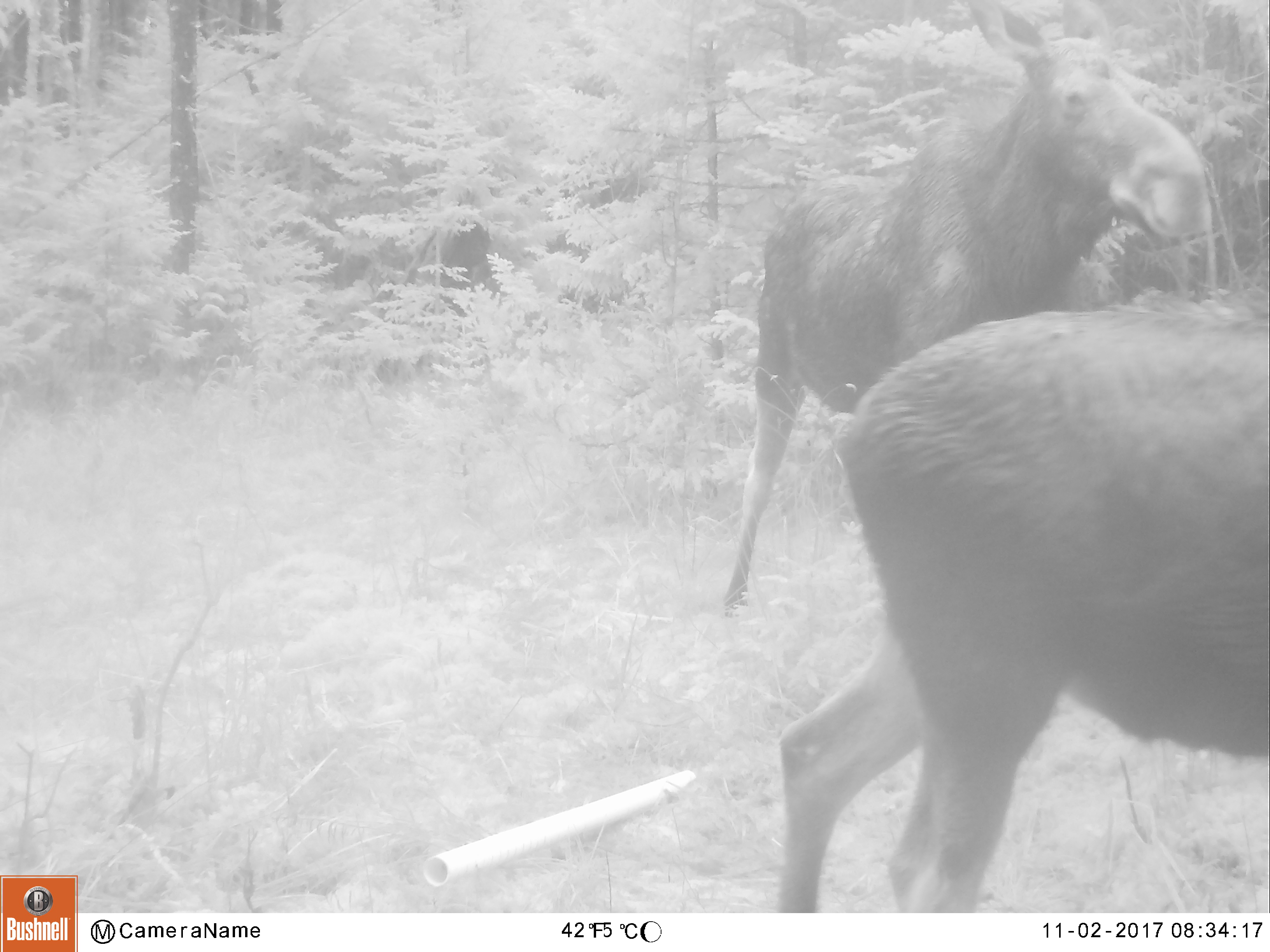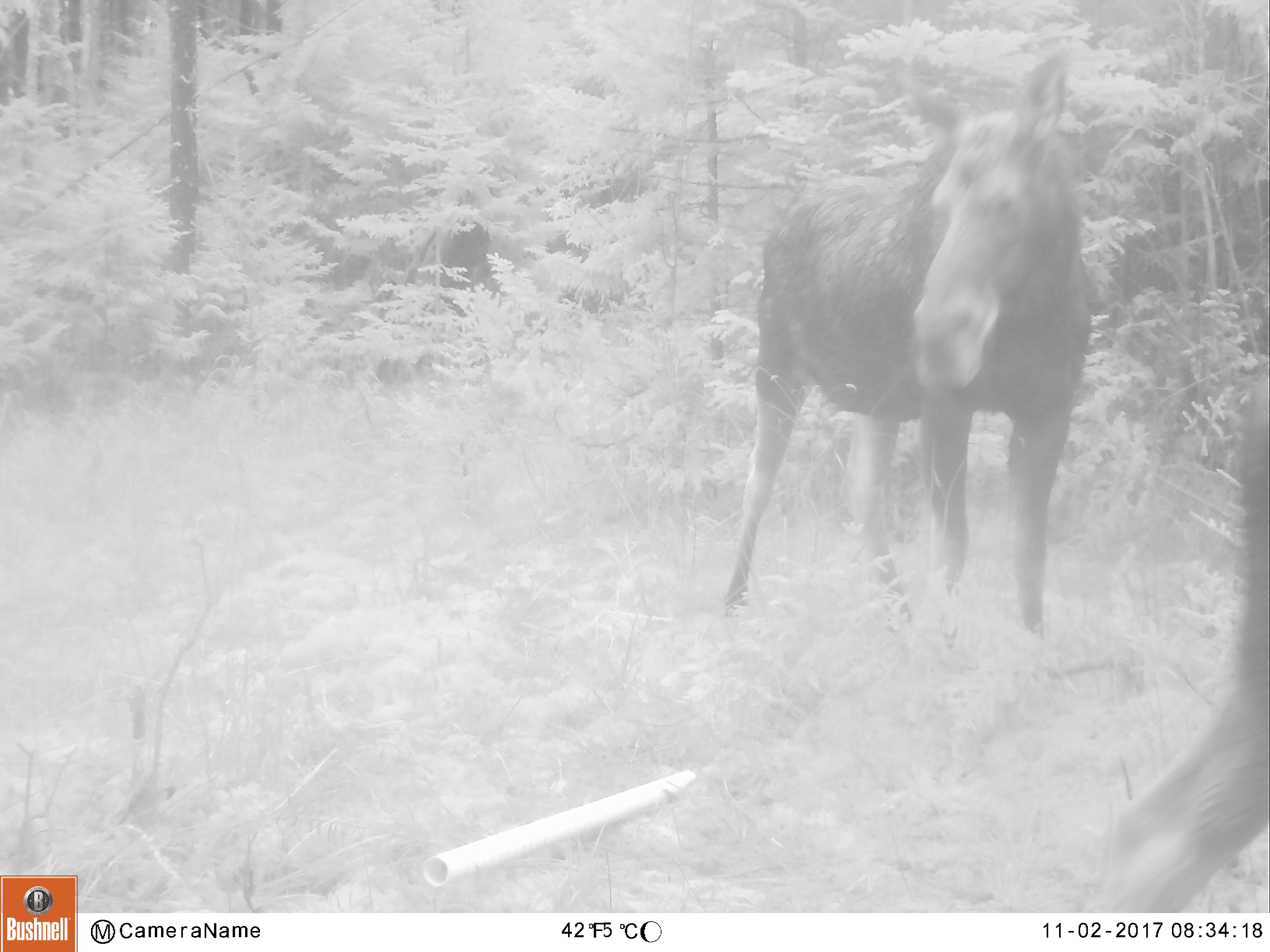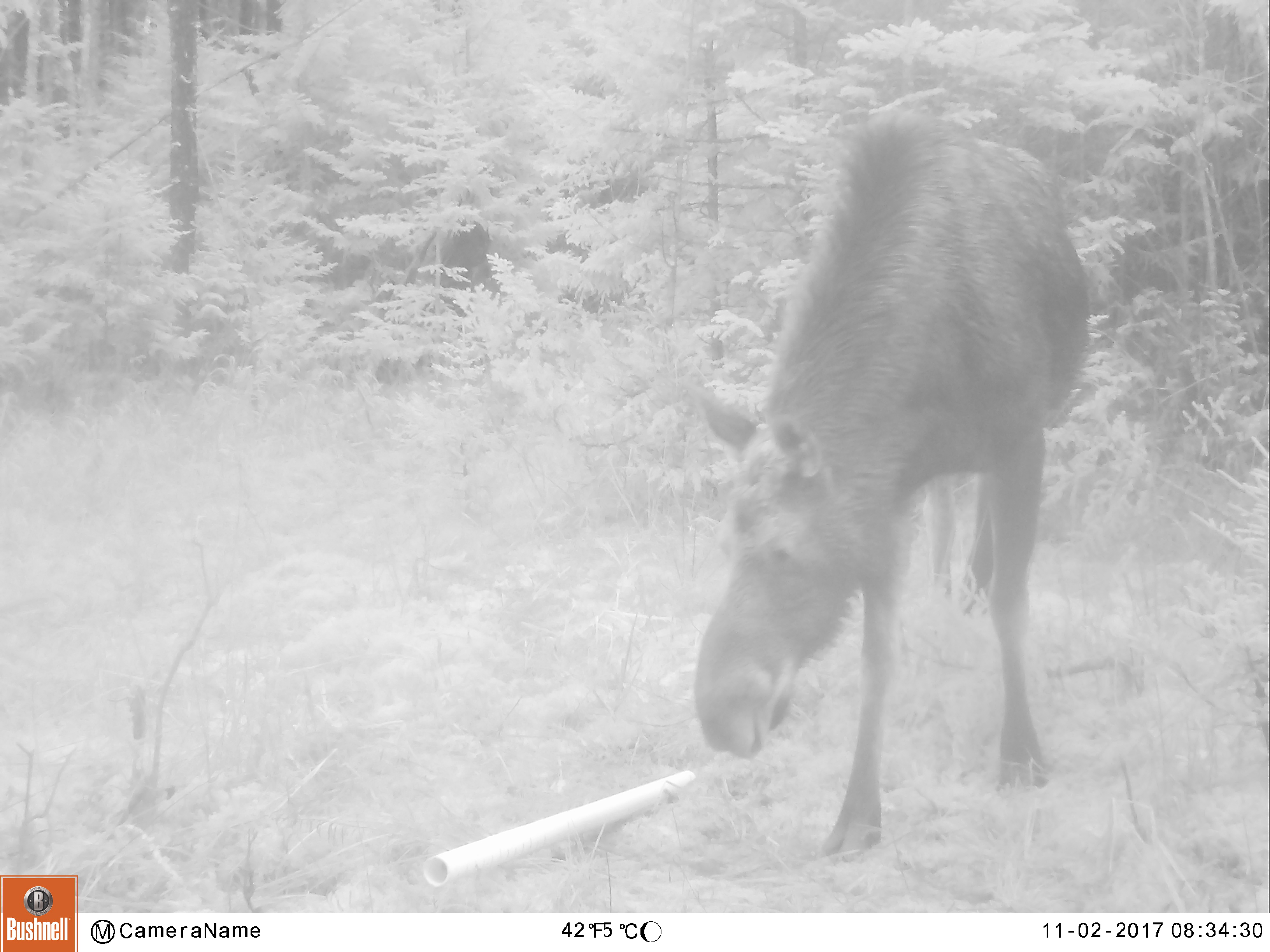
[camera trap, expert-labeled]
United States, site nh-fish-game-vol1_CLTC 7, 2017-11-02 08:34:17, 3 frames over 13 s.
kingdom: Animalia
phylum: Chordata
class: Mammalia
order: Artiodactyla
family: Cervidae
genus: Alces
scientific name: Alces alces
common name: moose